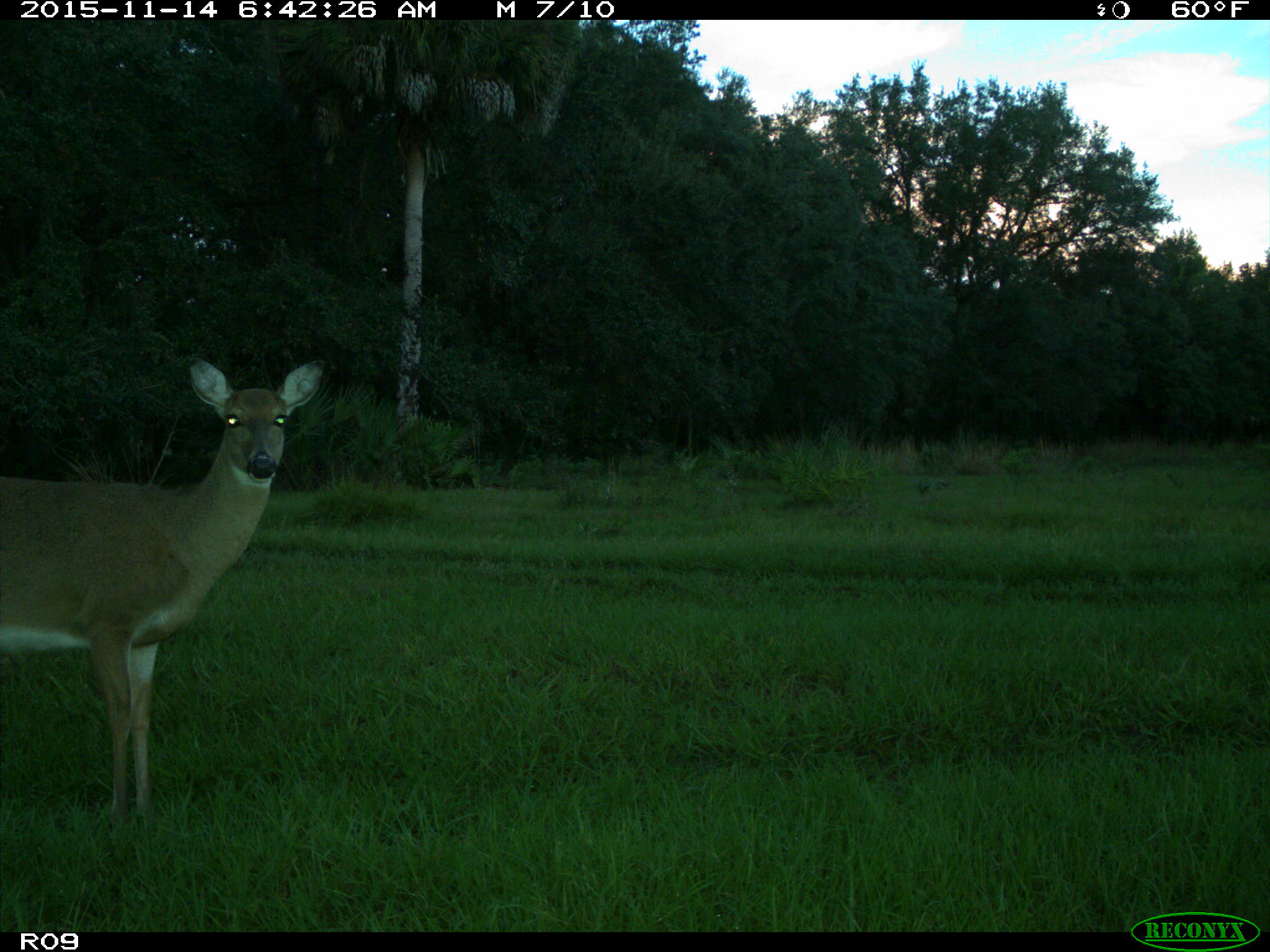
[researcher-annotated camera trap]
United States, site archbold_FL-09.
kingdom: Animalia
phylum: Chordata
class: Mammalia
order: Artiodactyla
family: Cervidae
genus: Odocoileus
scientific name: Odocoileus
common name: deer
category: unidentified deer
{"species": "unidentified deer (deer) (Odocoileus)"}